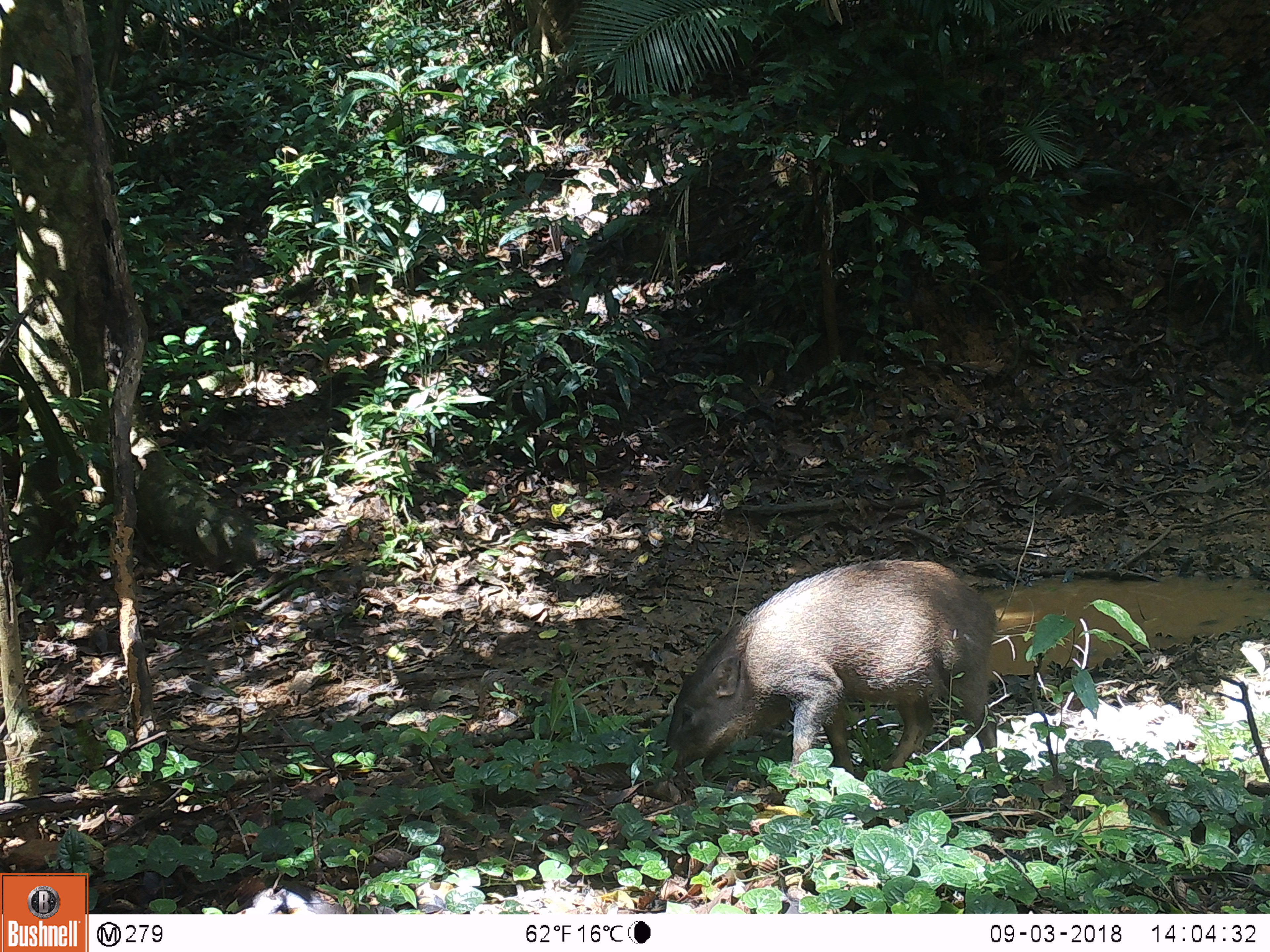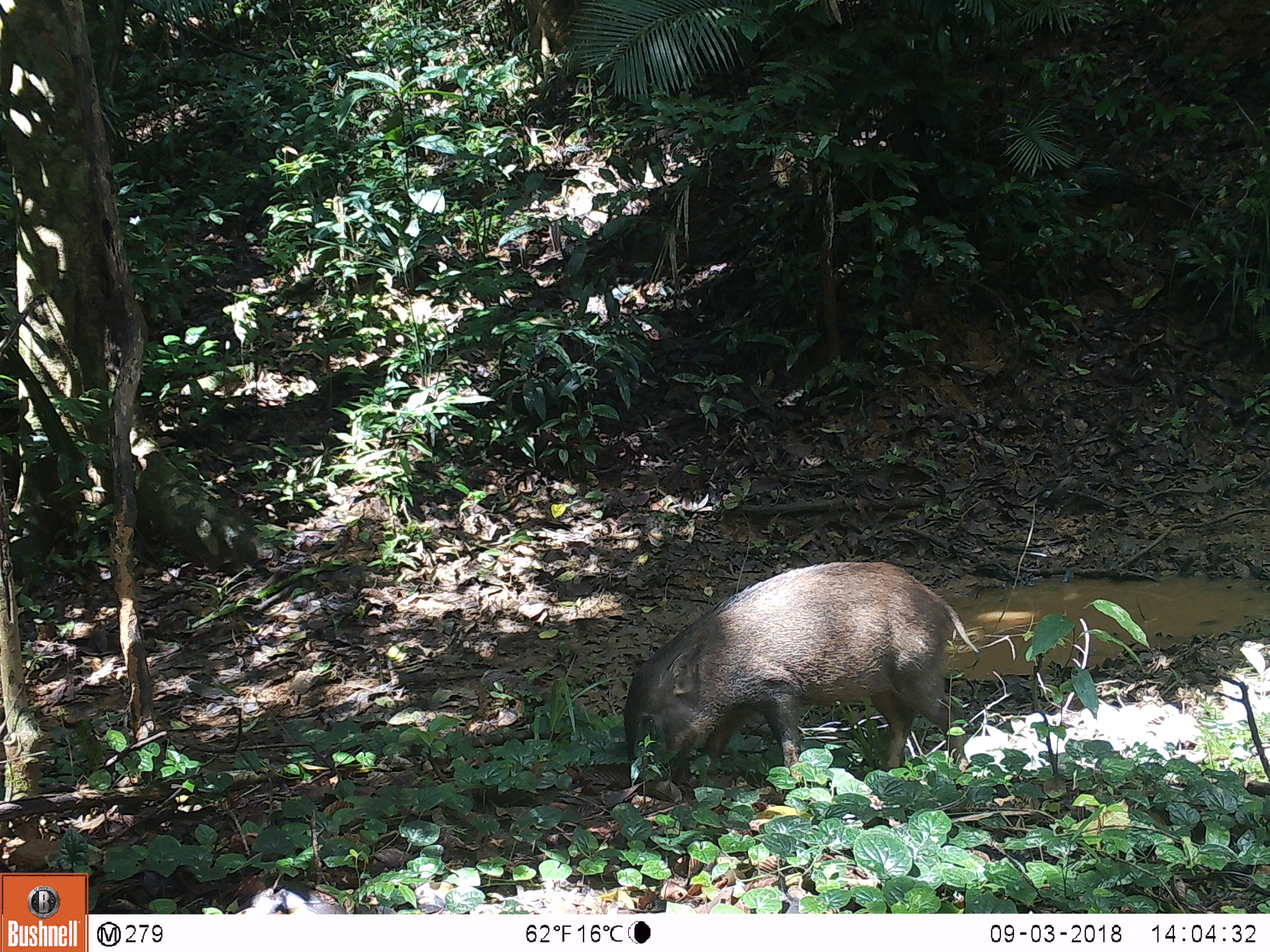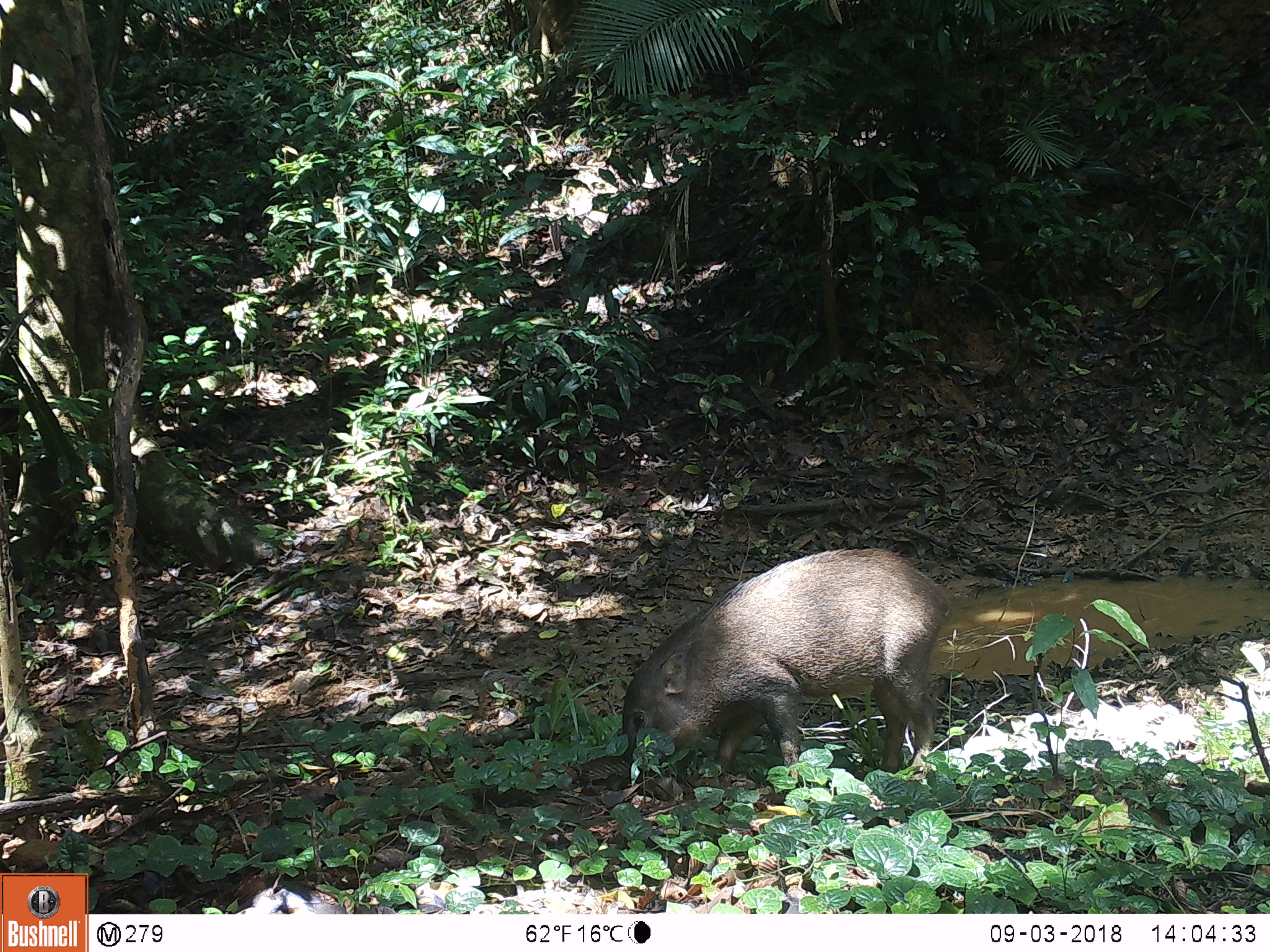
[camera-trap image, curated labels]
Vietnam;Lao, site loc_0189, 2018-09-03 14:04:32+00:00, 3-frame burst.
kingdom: Animalia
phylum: Chordata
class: Mammalia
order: Artiodactyla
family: Suidae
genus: Sus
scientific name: Sus scrofa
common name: eurasian wild pig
Eurasian wild pig (Sus scrofa). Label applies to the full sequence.